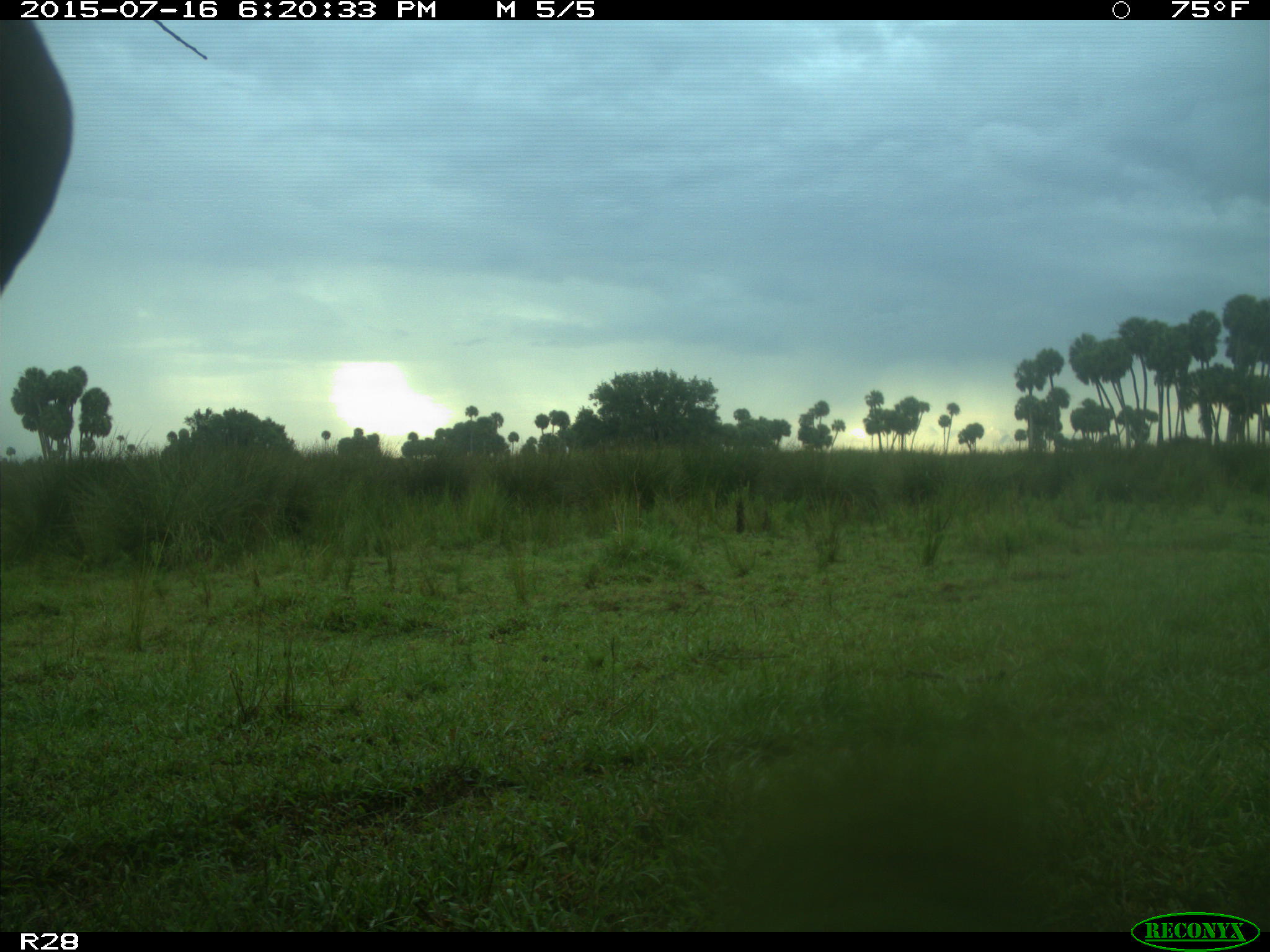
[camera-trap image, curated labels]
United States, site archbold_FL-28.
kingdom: Animalia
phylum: Chordata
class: Mammalia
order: Artiodactyla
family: Bovidae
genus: Bos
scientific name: Bos taurus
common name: domestic cow